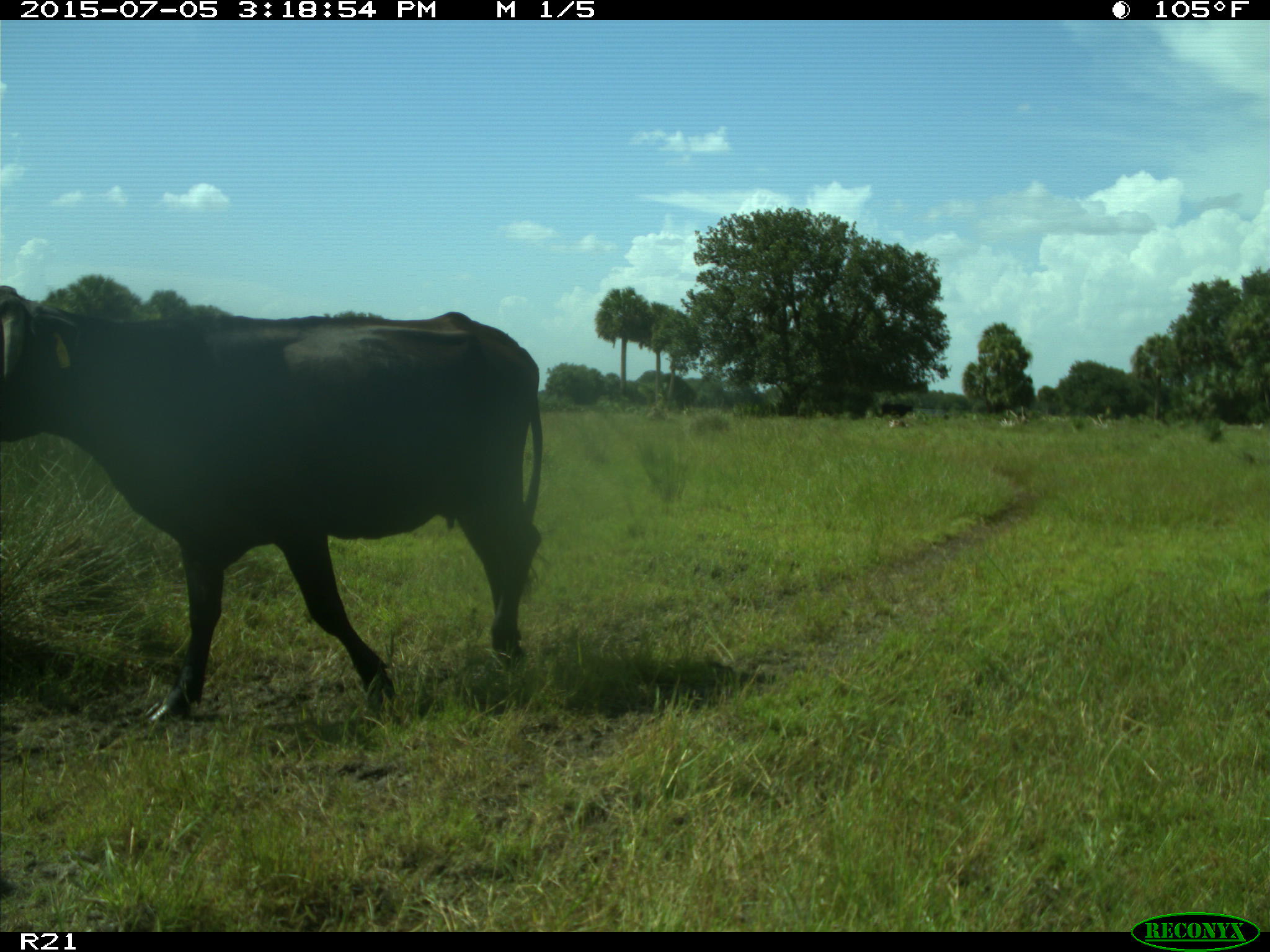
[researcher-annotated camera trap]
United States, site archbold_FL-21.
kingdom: Animalia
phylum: Chordata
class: Mammalia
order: Artiodactyla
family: Bovidae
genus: Bos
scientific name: Bos taurus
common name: domestic cow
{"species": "Bos taurus (domestic cow)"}